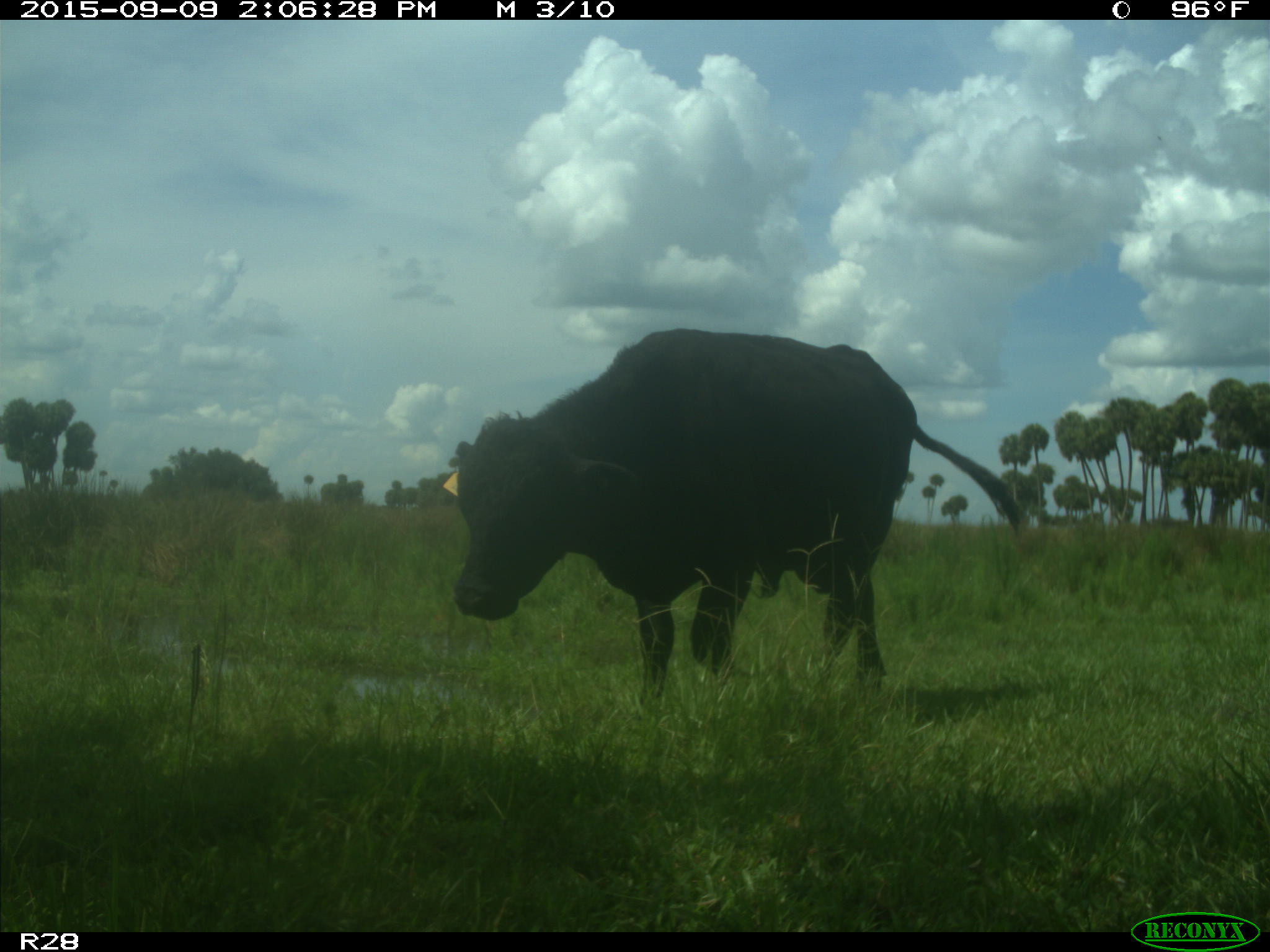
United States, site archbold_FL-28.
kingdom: Animalia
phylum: Chordata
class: Mammalia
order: Artiodactyla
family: Bovidae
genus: Bos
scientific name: Bos taurus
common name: domestic cow